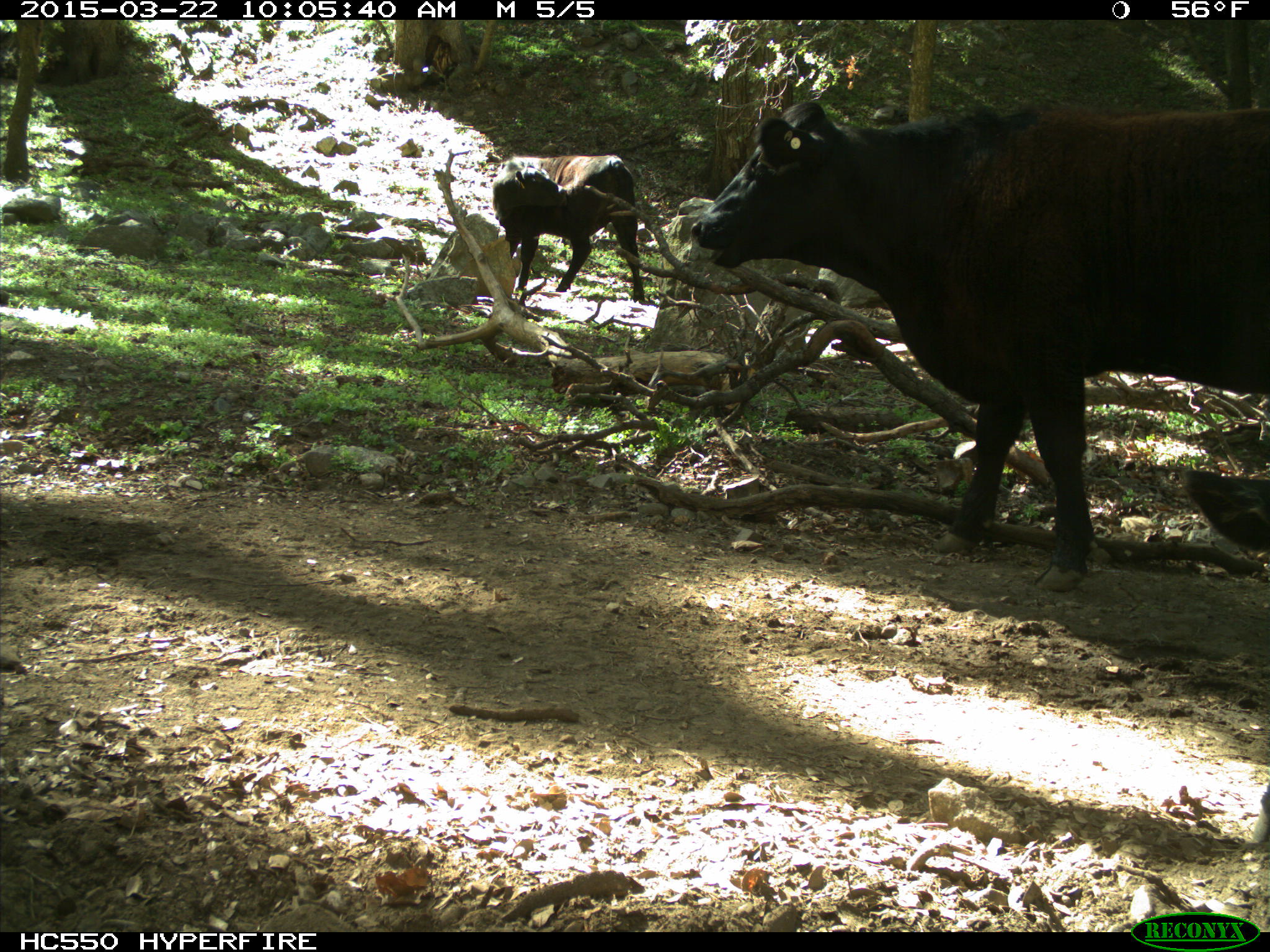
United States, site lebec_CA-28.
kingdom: Animalia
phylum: Chordata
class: Mammalia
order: Artiodactyla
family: Bovidae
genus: Bos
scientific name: Bos taurus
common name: domestic cow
Bos taurus (domestic cow).